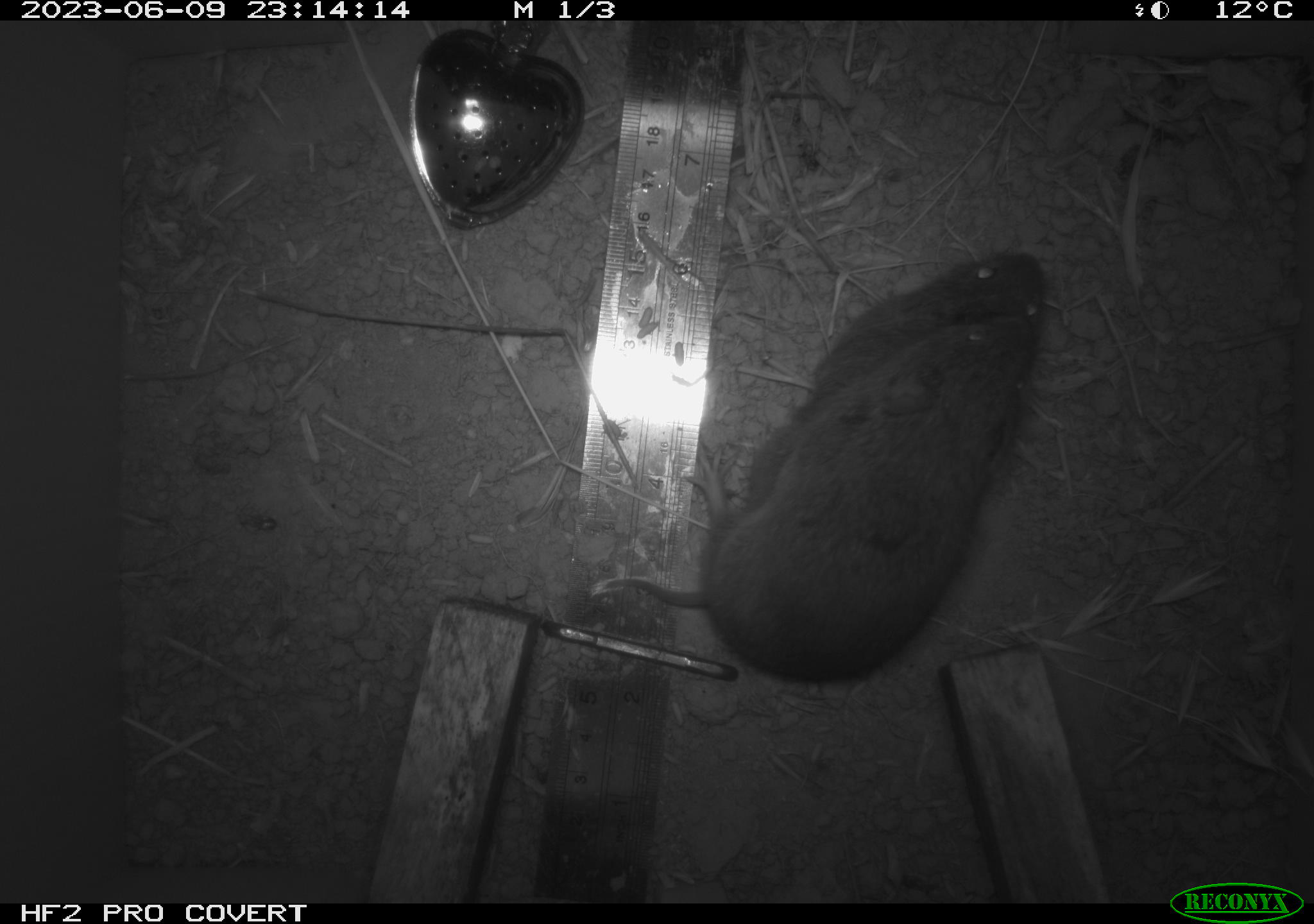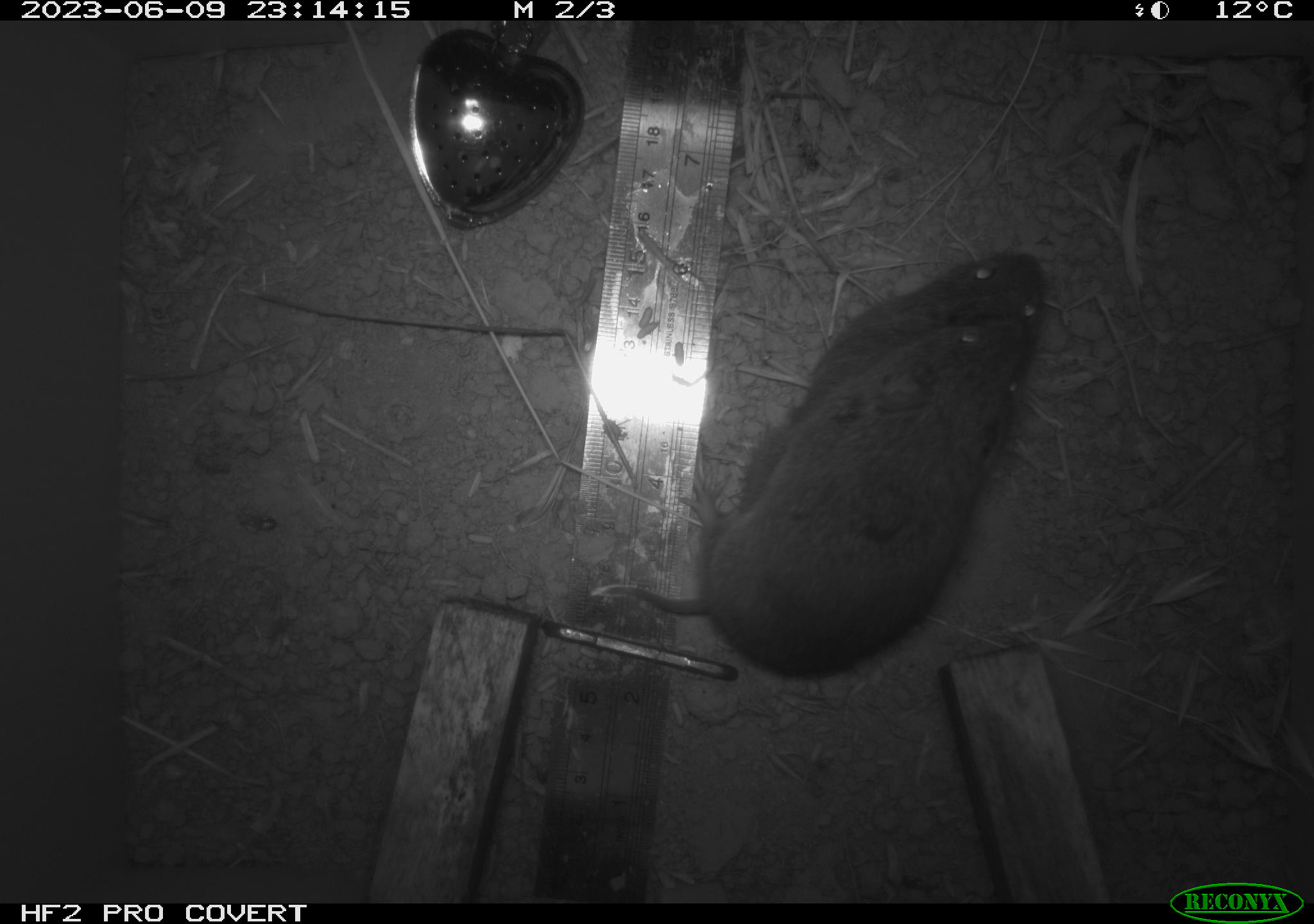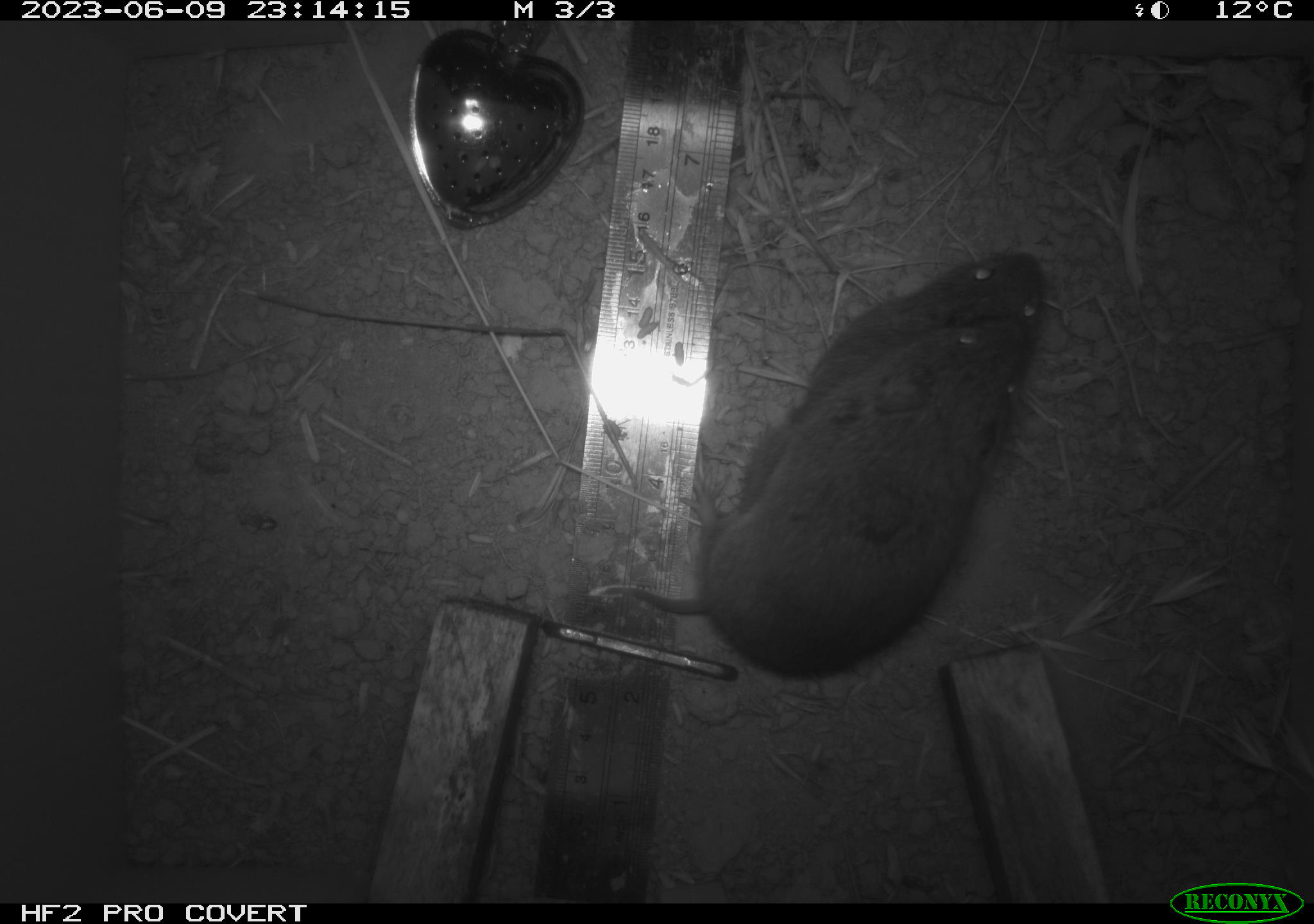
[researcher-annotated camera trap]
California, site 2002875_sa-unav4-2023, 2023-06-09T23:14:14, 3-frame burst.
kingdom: Animalia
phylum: Chordata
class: Mammalia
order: Rodentia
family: Cricetidae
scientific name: Arvicolinae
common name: voles, lemmings, and muskrats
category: arvicolinae subfamily